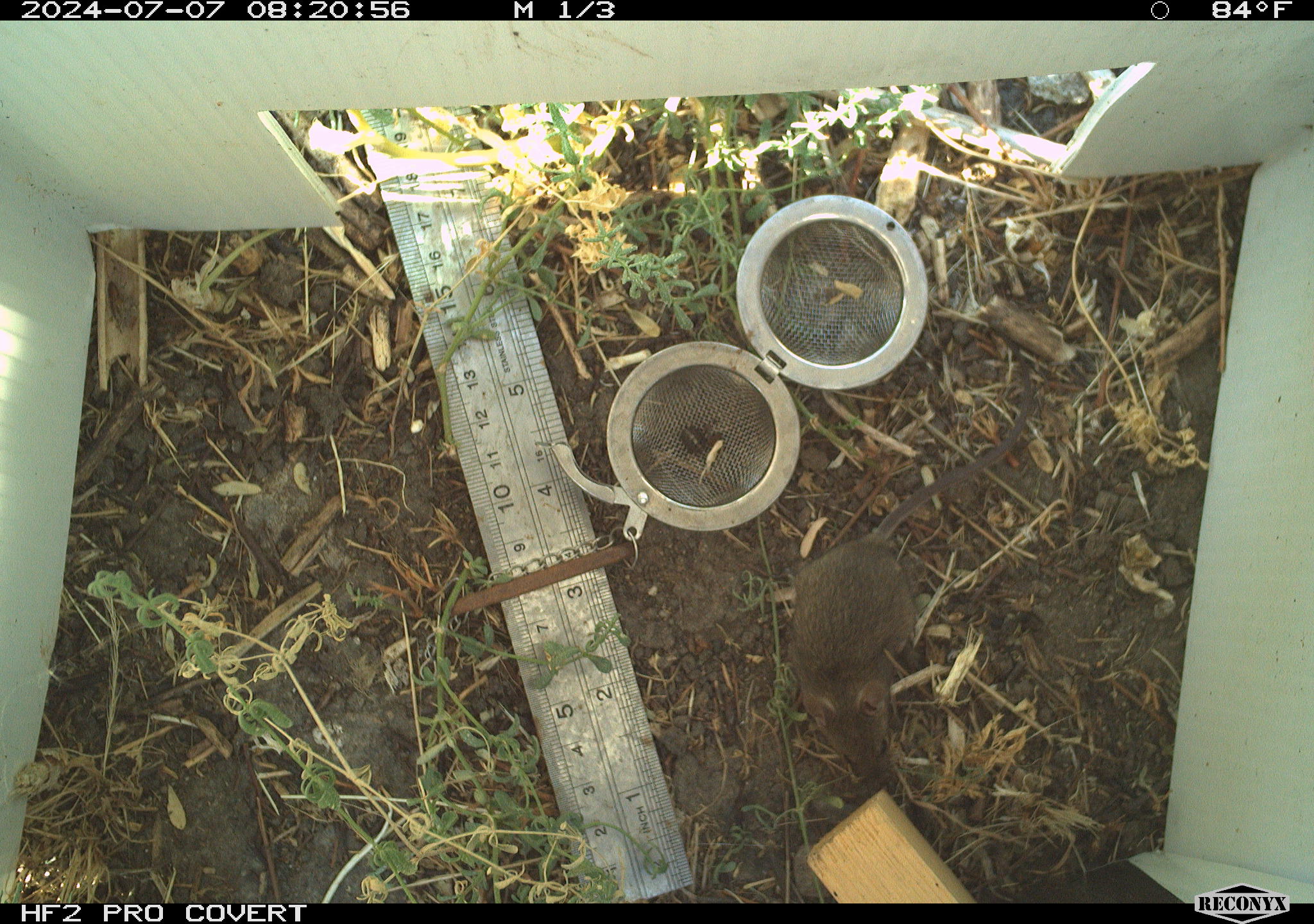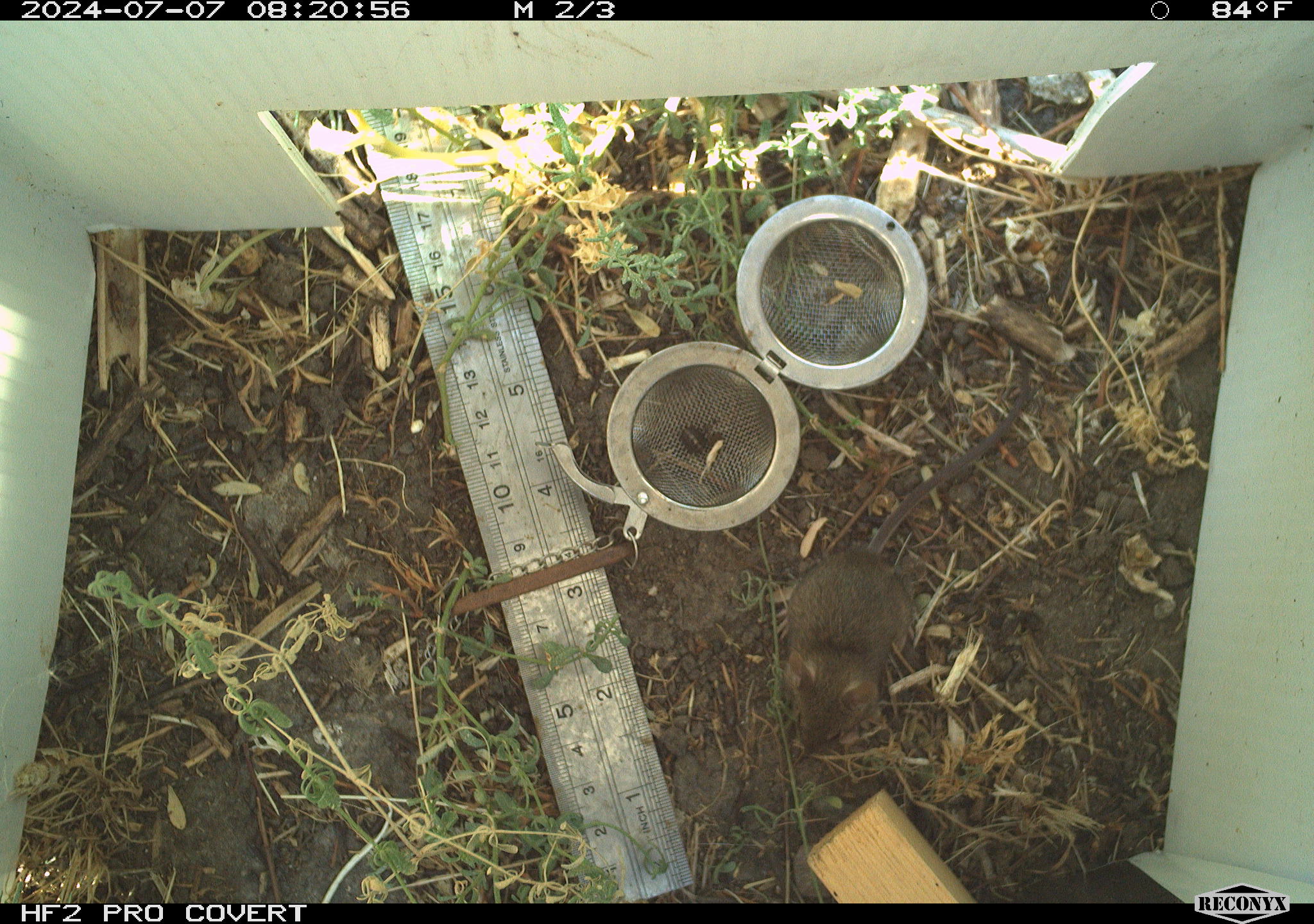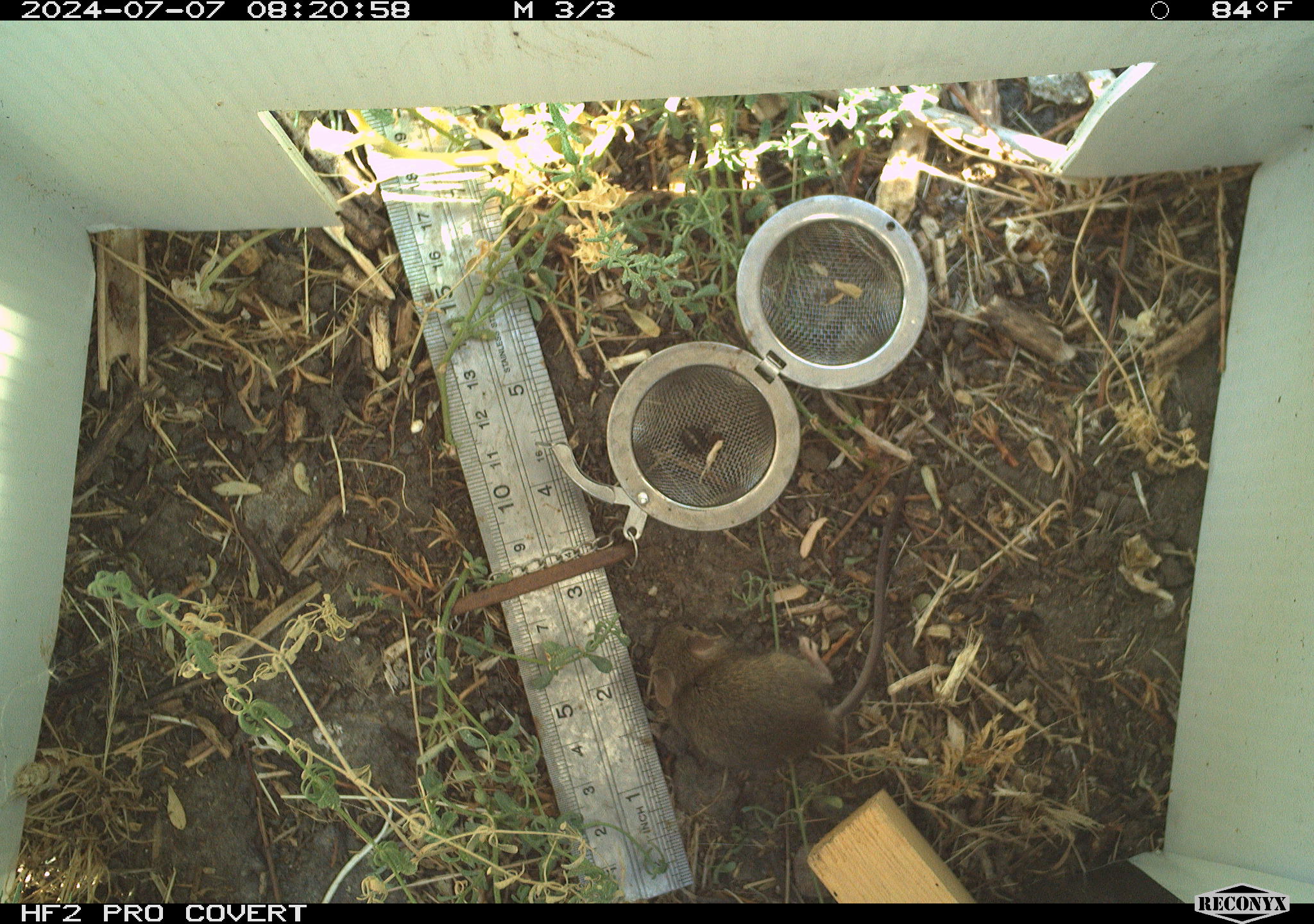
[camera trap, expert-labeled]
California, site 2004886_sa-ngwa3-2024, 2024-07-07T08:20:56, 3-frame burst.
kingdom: Animalia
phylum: Chordata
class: Mammalia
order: Rodentia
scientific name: Rodentia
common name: mouse species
Mouse species (Rodentia).